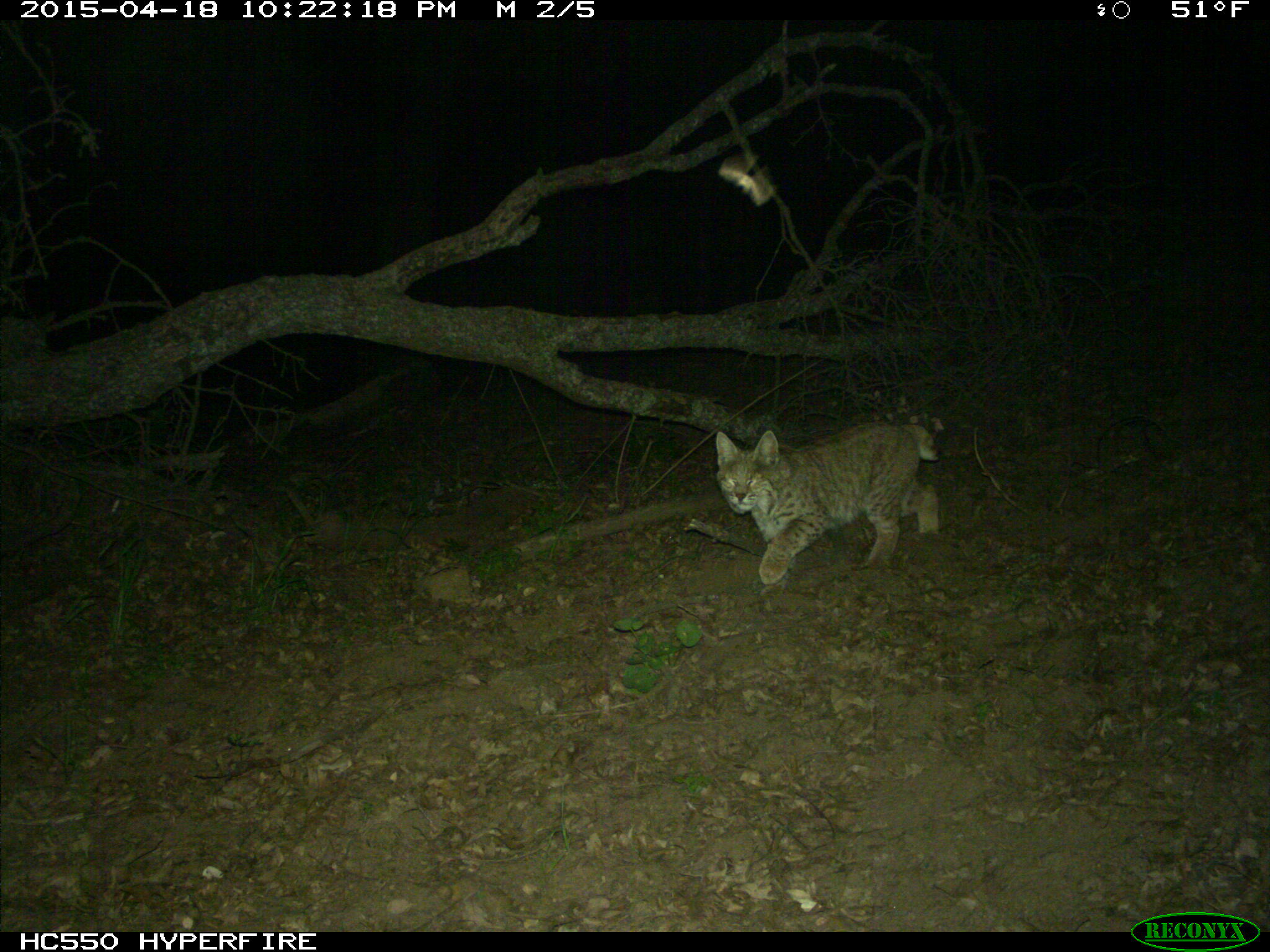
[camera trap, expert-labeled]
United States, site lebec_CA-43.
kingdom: Animalia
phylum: Chordata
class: Mammalia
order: Carnivora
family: Felidae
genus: Lynx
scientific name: Lynx rufus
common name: bobcat